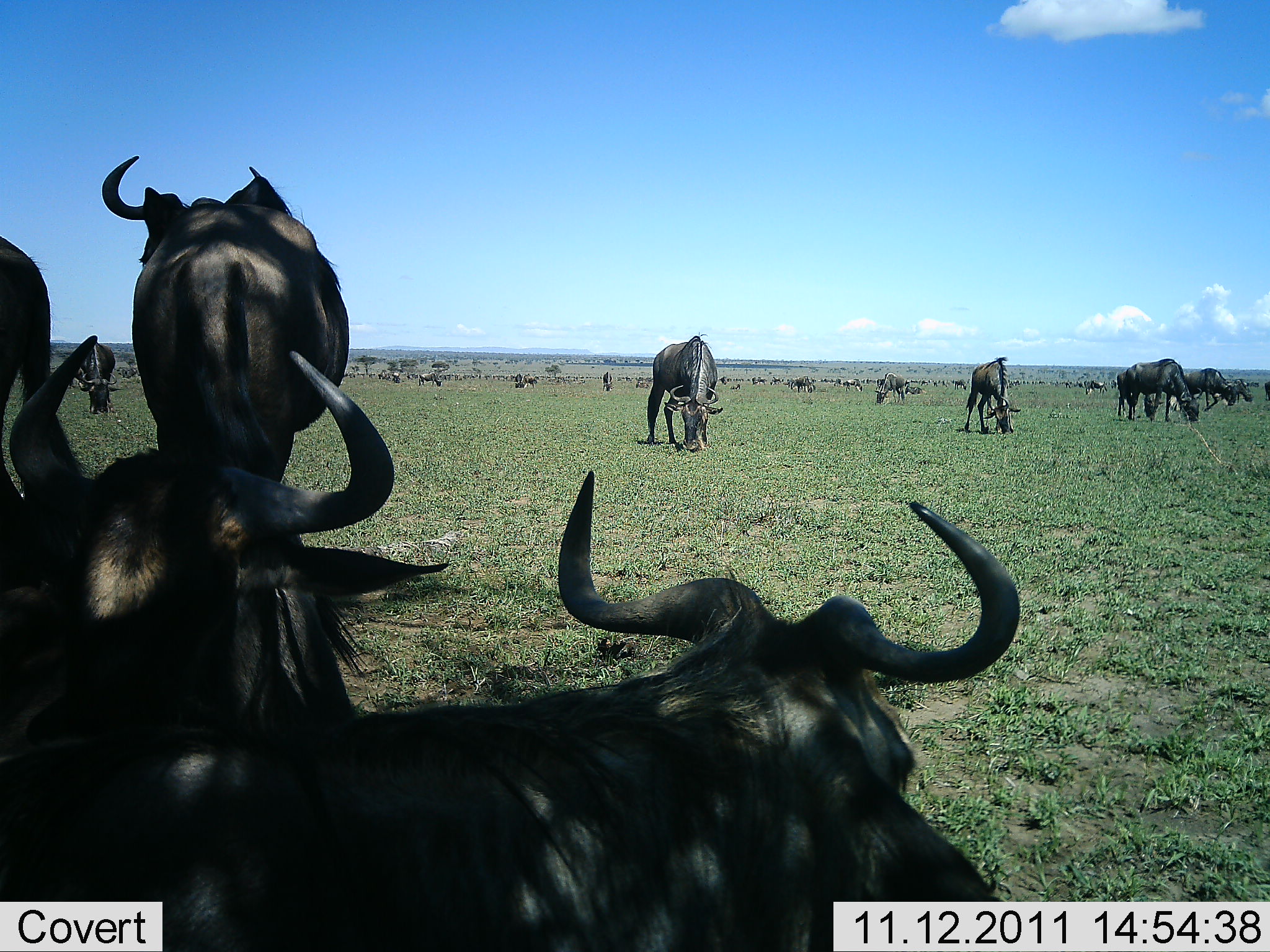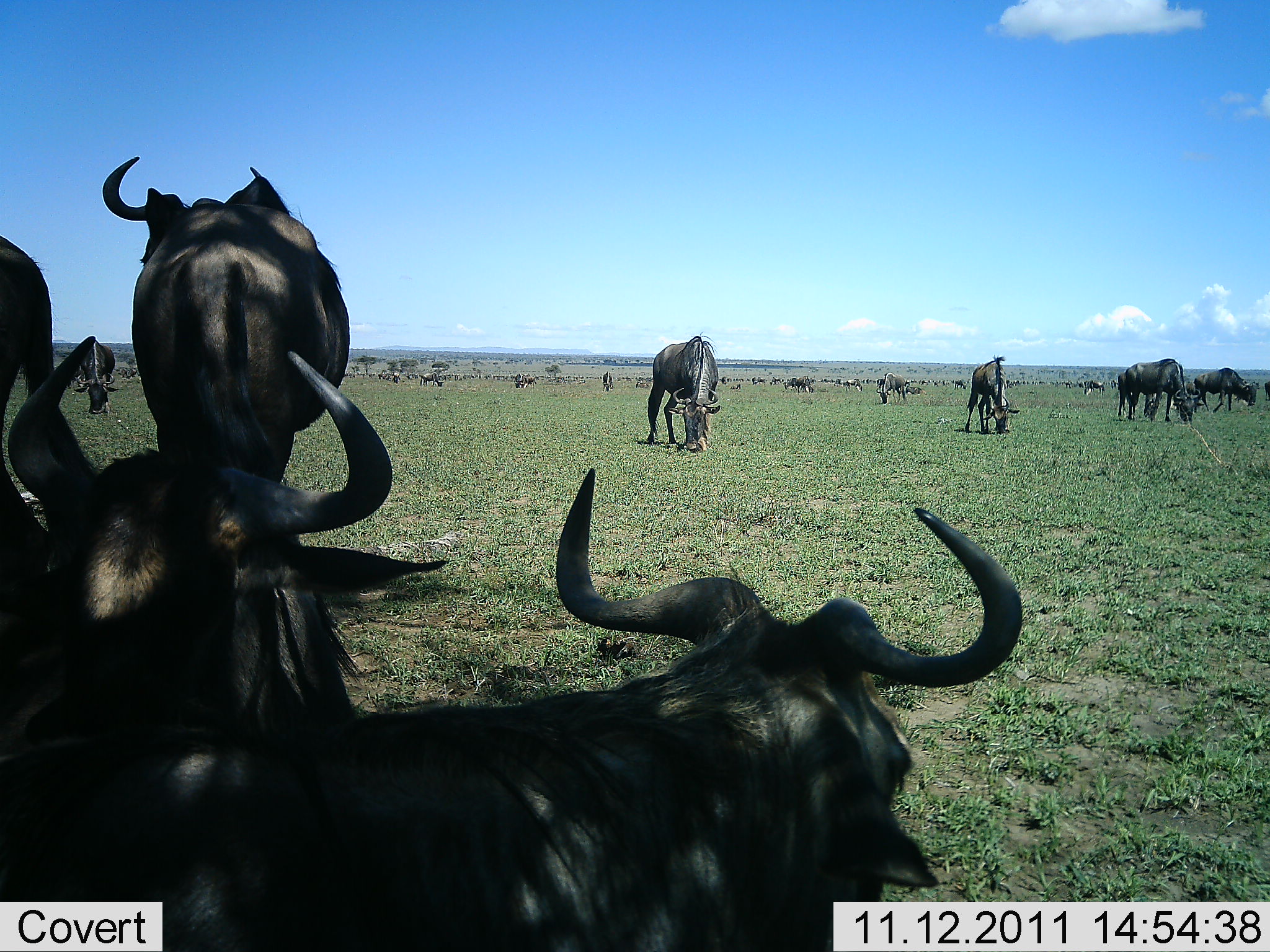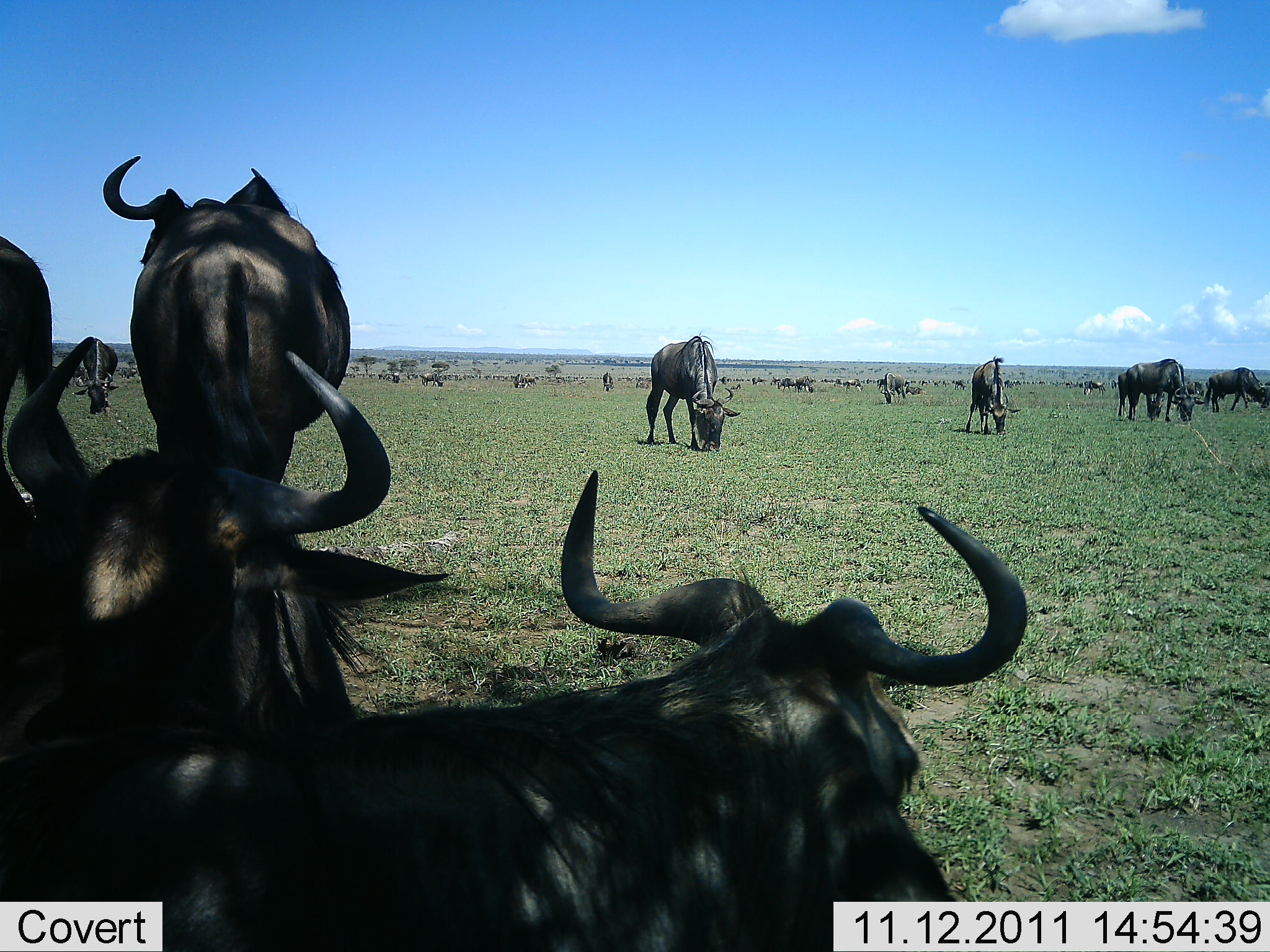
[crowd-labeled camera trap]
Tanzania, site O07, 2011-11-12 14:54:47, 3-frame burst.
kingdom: Animalia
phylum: Chordata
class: Mammalia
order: Artiodactyla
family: Bovidae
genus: Connochaetes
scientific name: Connochaetes taurinus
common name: blue wildebeest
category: wildebeest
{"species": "wildebeest (blue wildebeest) (Connochaetes taurinus)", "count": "11-50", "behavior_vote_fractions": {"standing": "50%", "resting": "83%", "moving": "25%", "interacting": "8%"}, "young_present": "0%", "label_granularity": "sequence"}